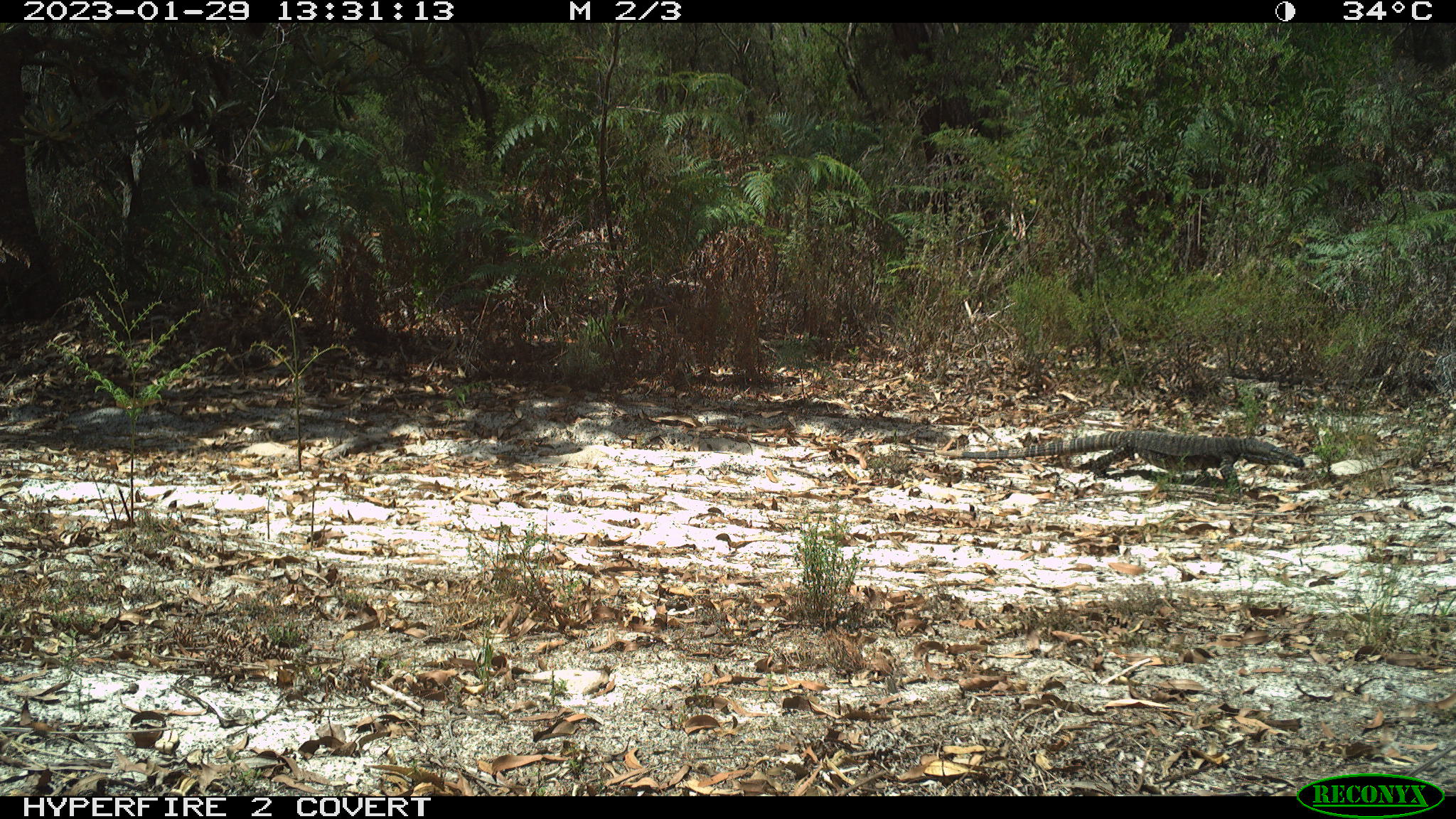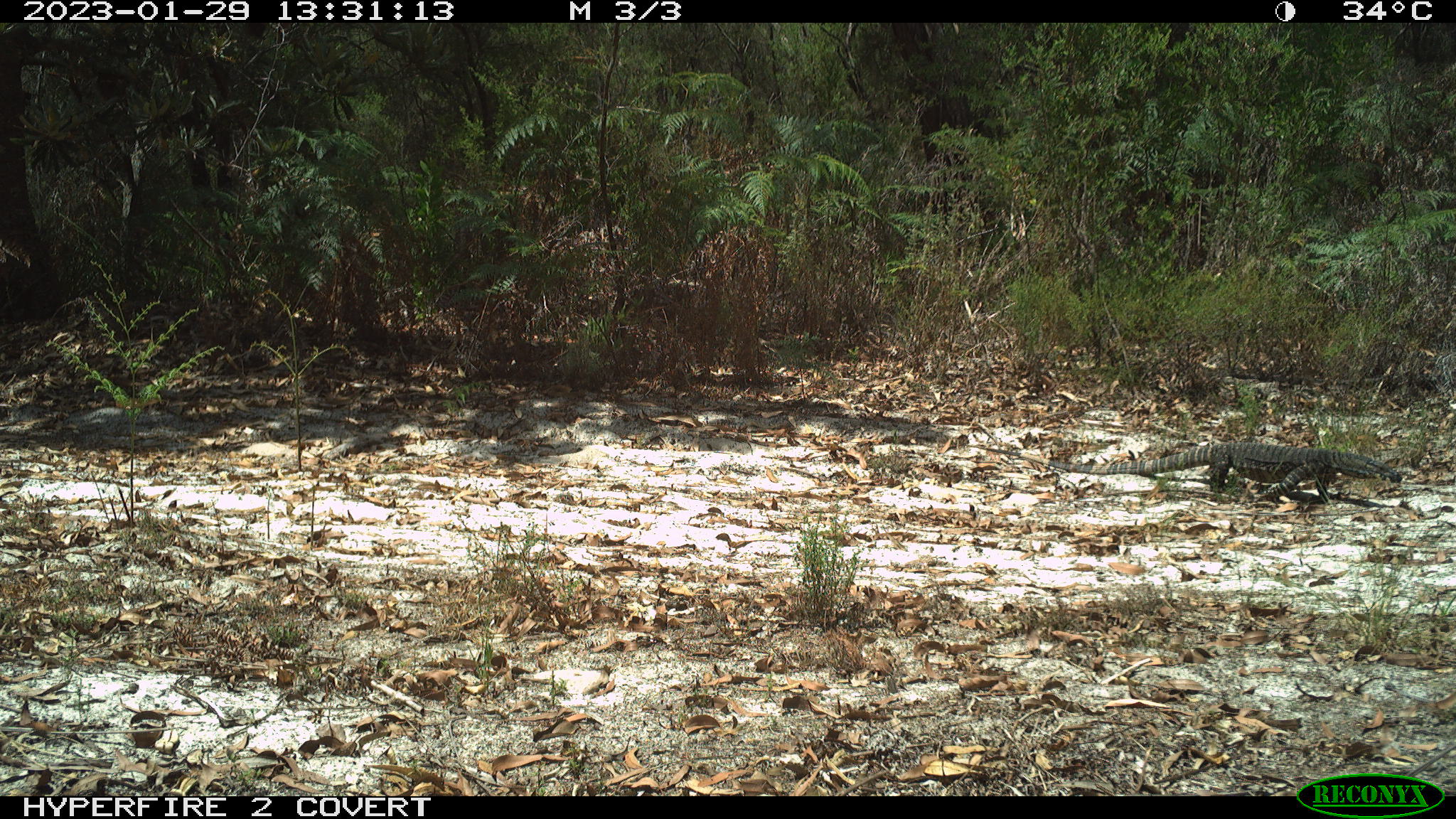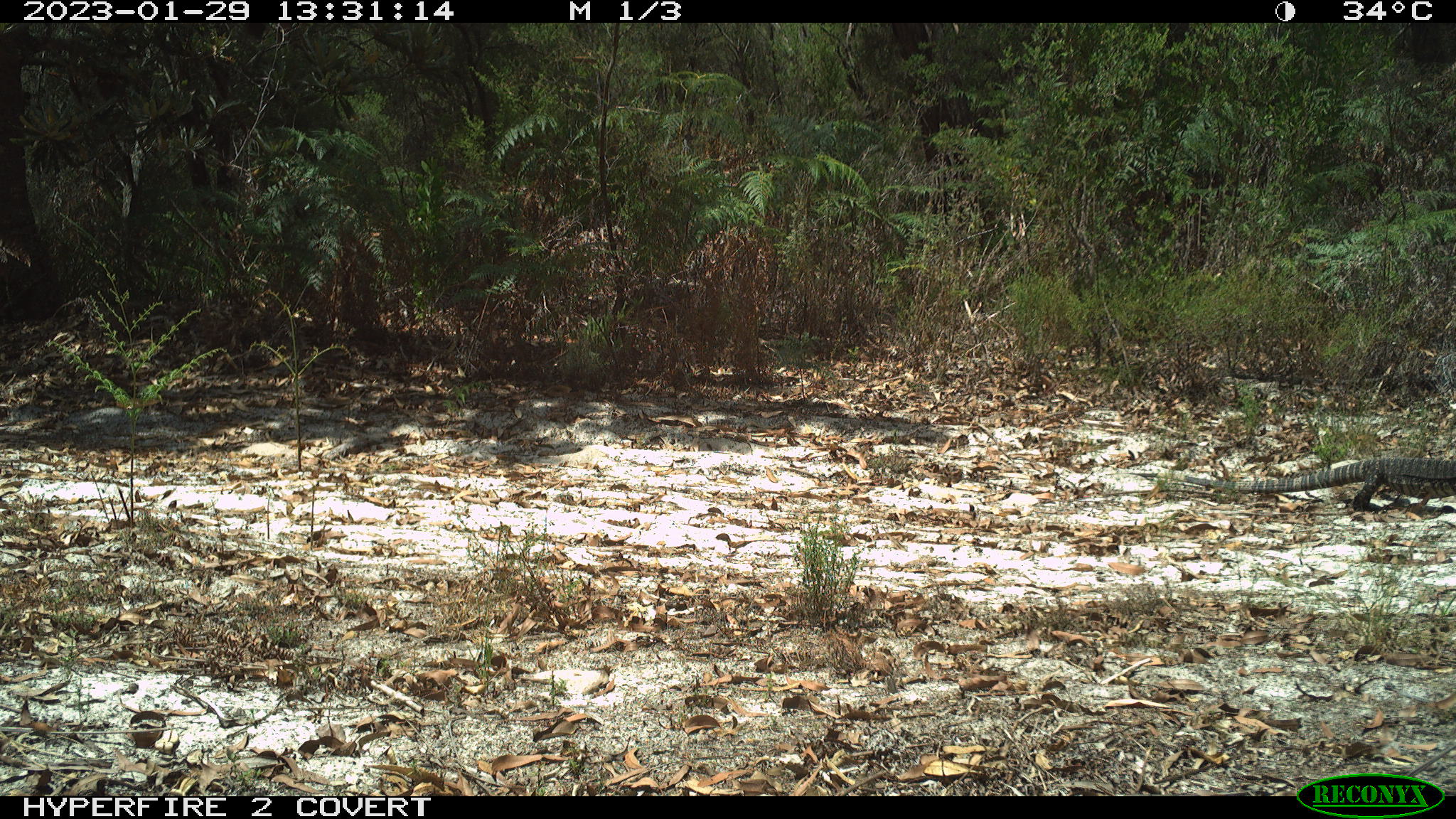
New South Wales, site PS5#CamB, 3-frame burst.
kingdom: Animalia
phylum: Chordata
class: Reptilia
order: Squamata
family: Varanidae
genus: Varanus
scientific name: Varanus varius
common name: lace monitor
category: goanna